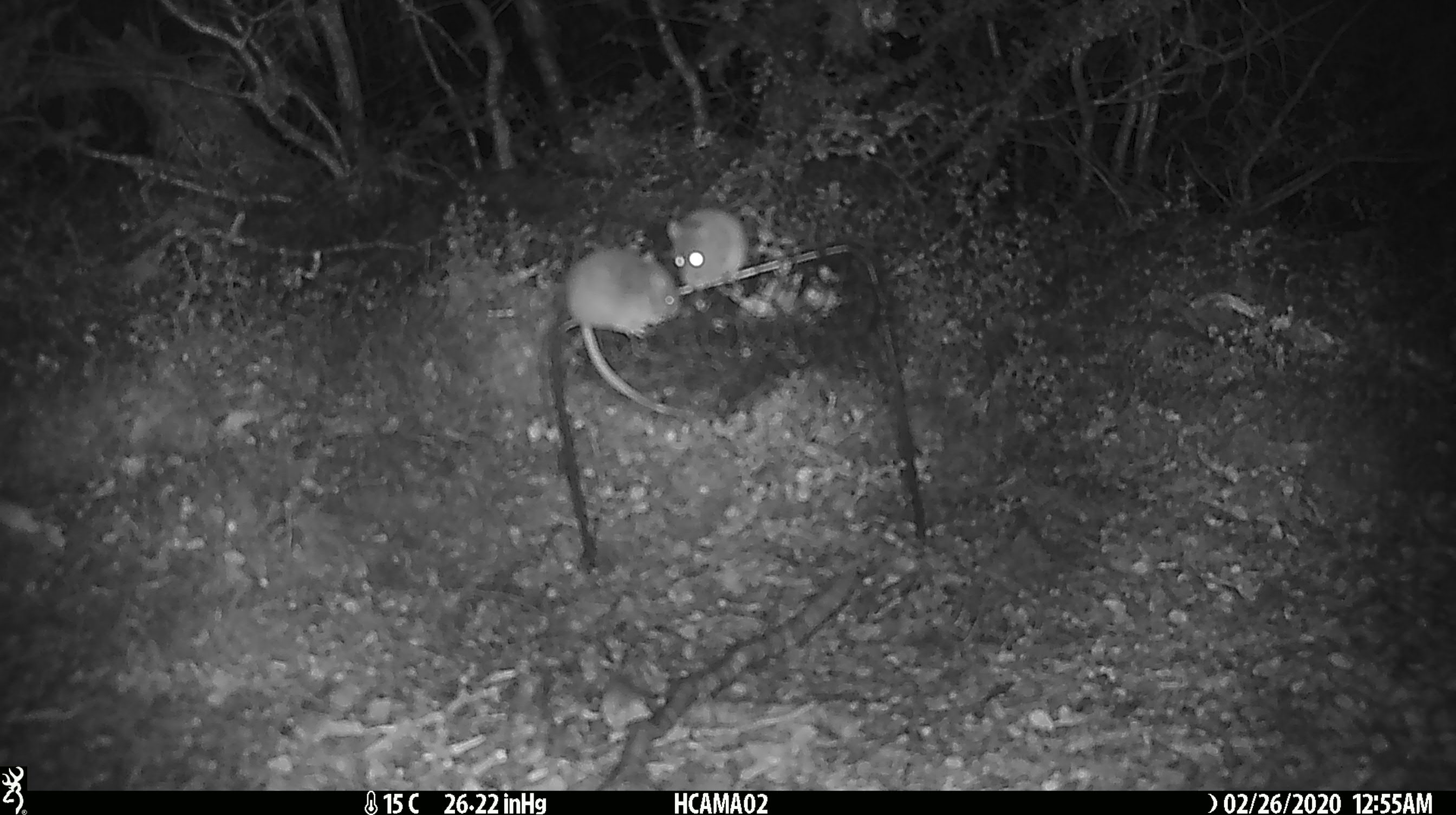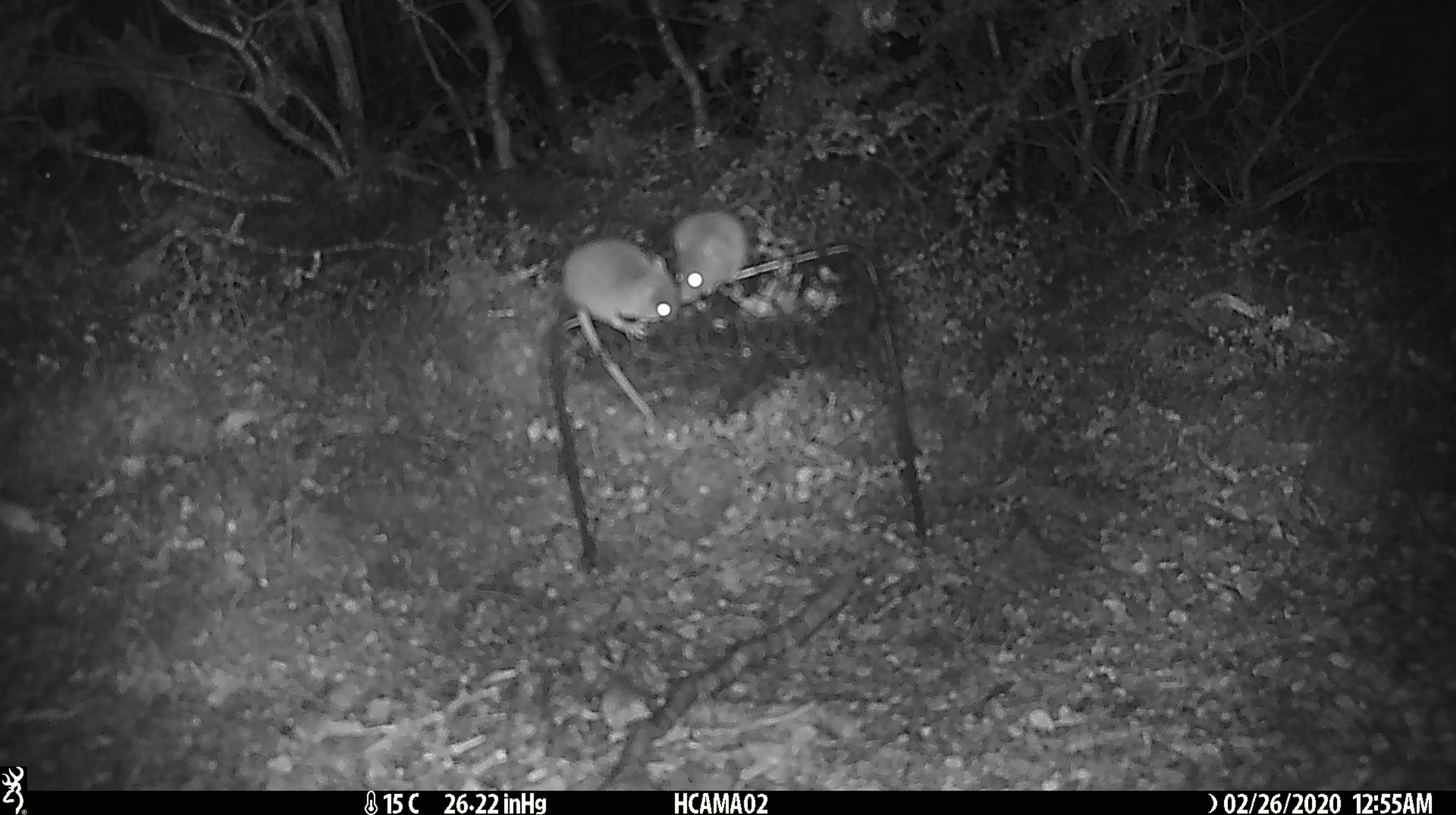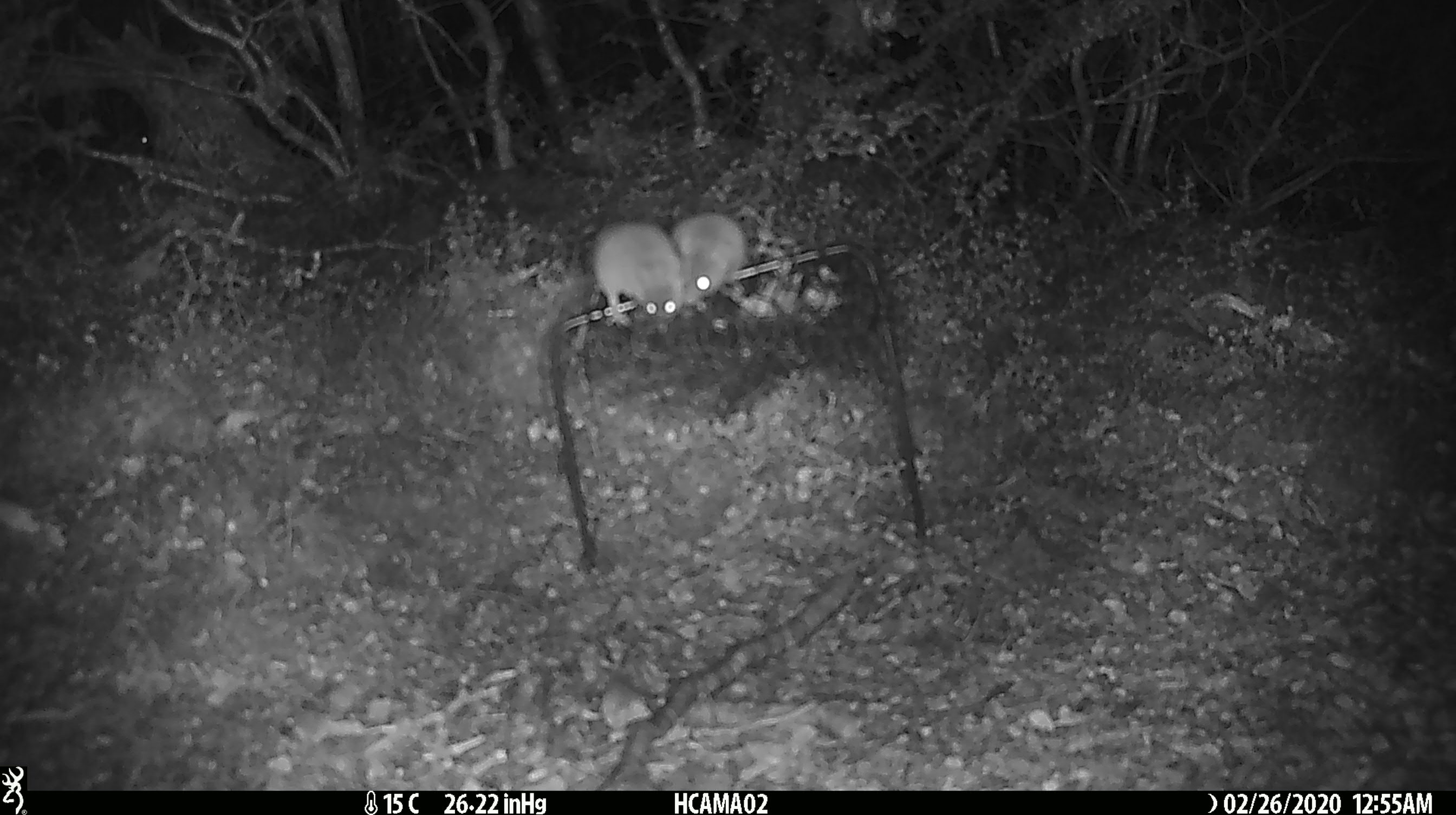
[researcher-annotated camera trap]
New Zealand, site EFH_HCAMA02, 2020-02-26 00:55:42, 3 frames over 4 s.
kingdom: Animalia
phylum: Chordata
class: Mammalia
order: Rodentia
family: Muridae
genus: Mus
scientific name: Mus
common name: mouse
Mouse (Mus).